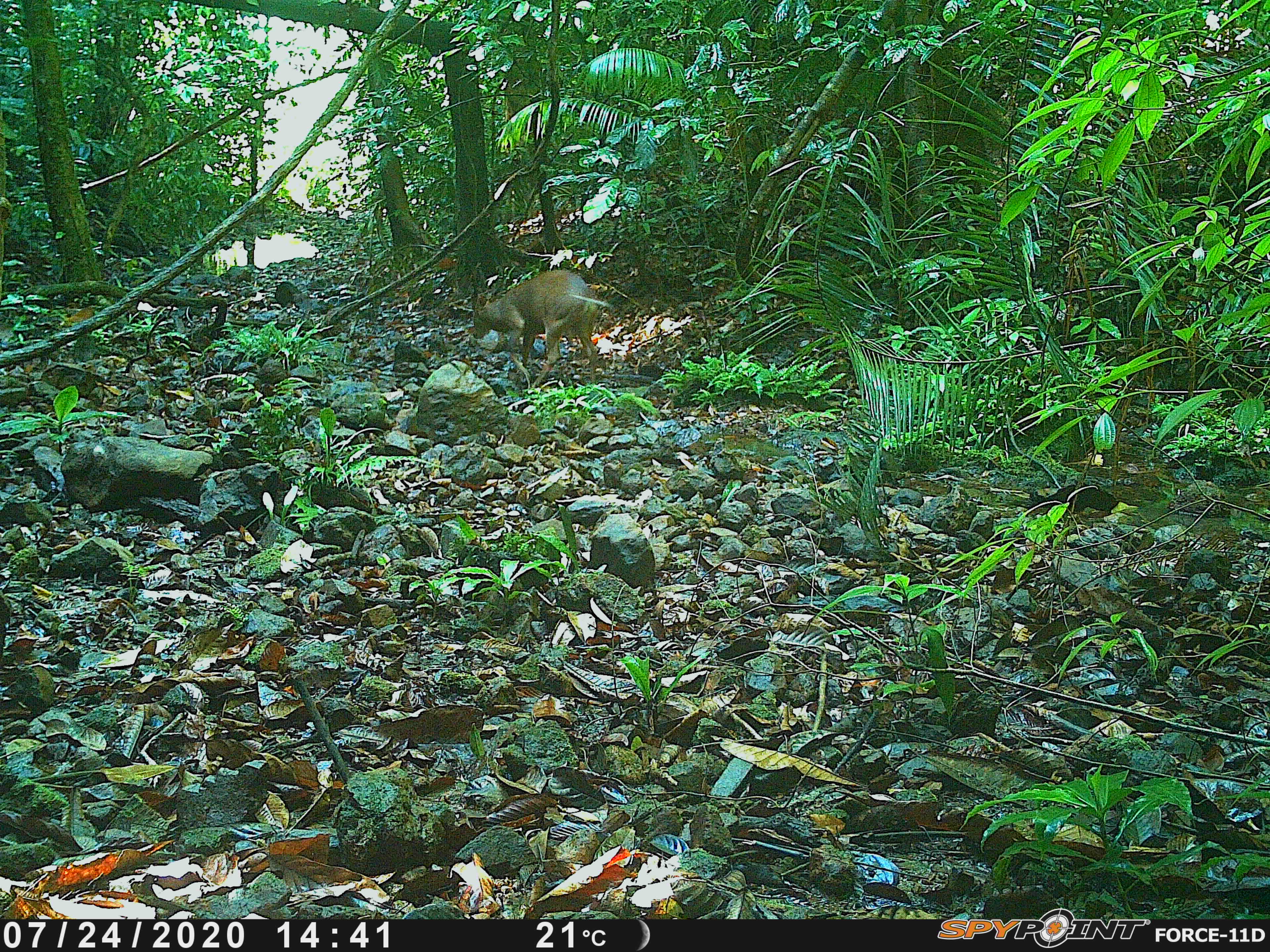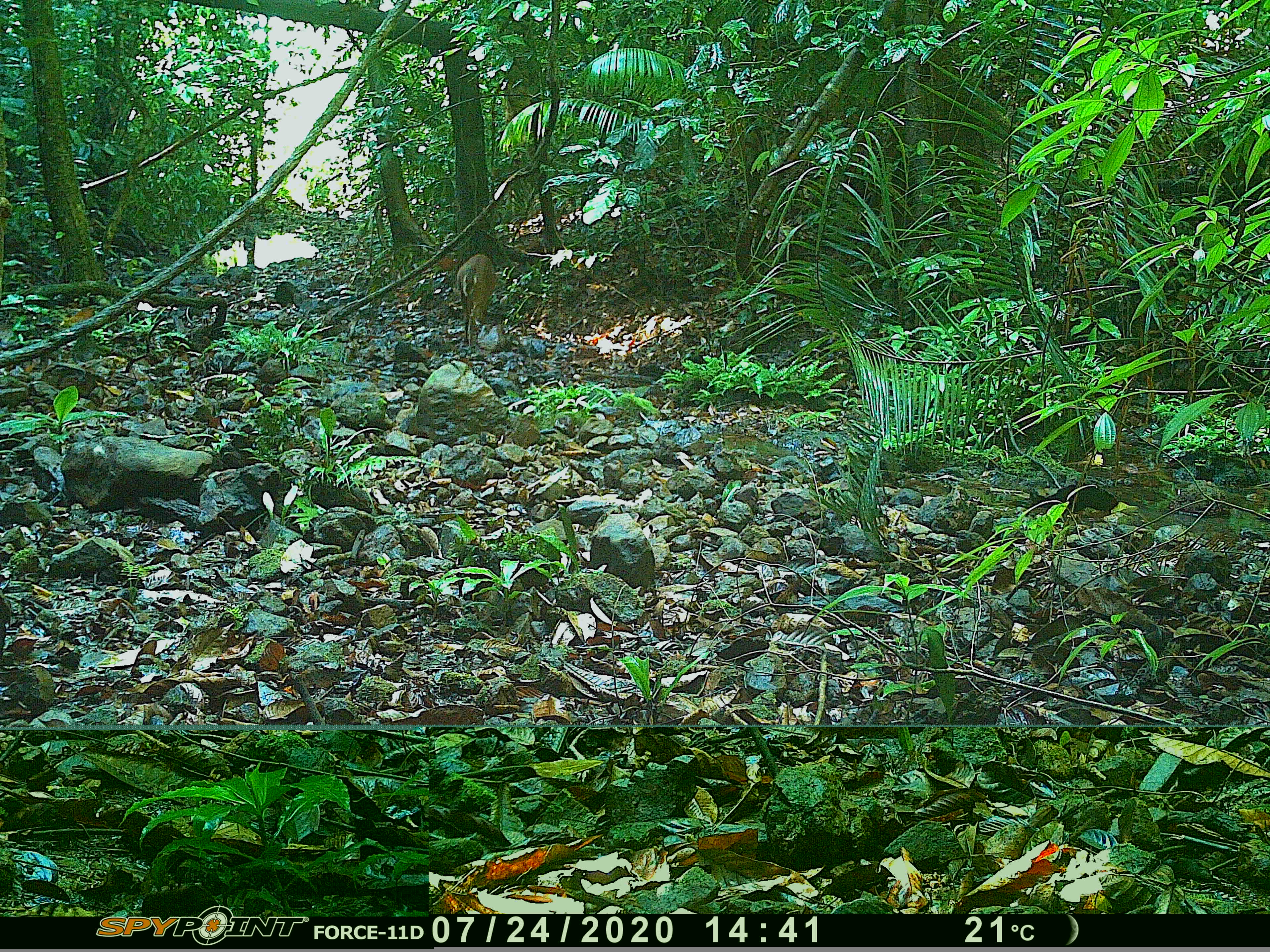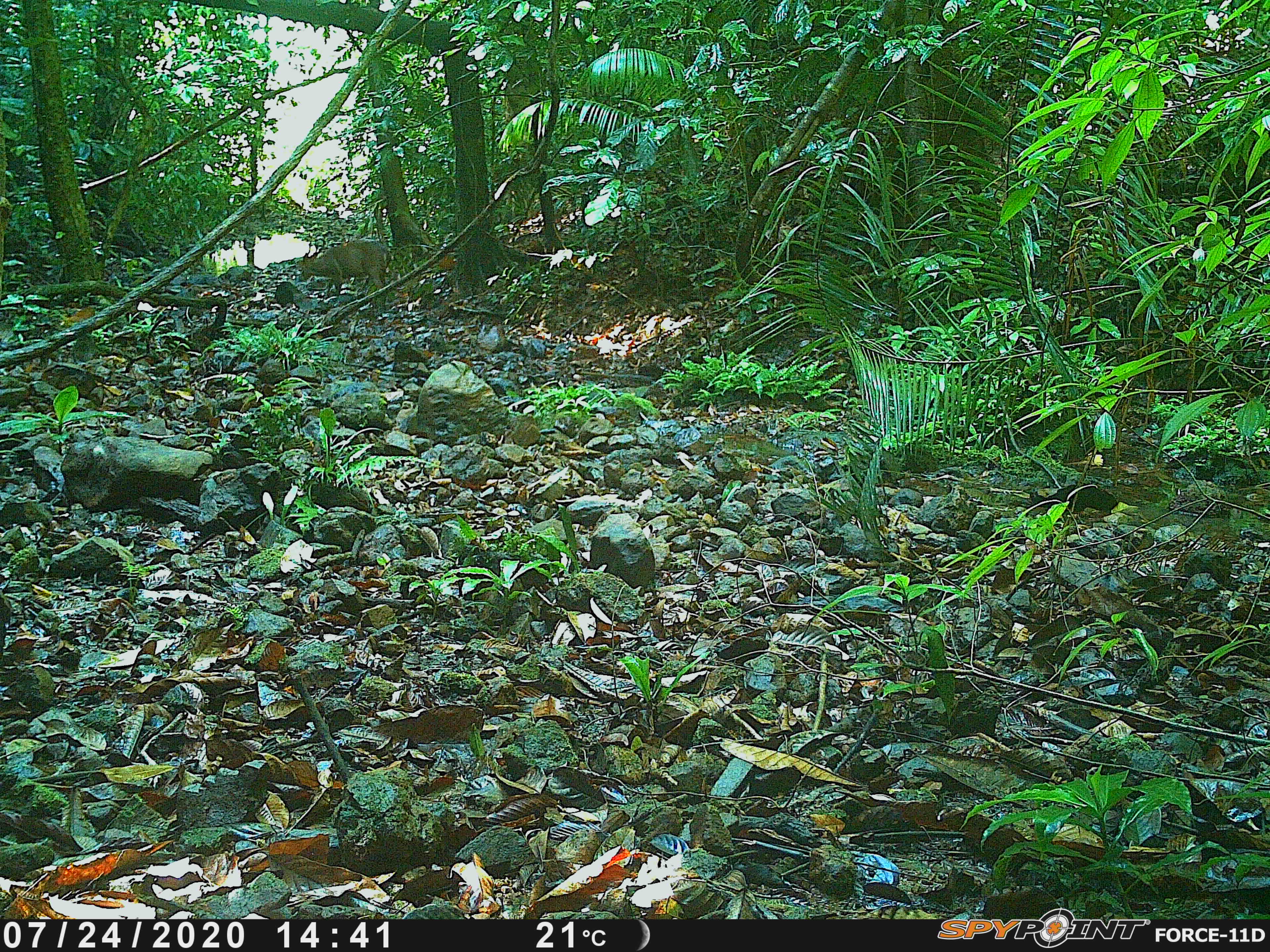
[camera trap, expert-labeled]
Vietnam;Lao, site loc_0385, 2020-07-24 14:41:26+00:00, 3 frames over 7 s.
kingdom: Animalia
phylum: Chordata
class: Mammalia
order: Artiodactyla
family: Cervidae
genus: Muntiacus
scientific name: Muntiacus vuquangensis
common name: large-antlered muntjac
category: large antlered muntjac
Large antlered muntjac (large-antlered muntjac) (Muntiacus vuquangensis). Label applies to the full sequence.